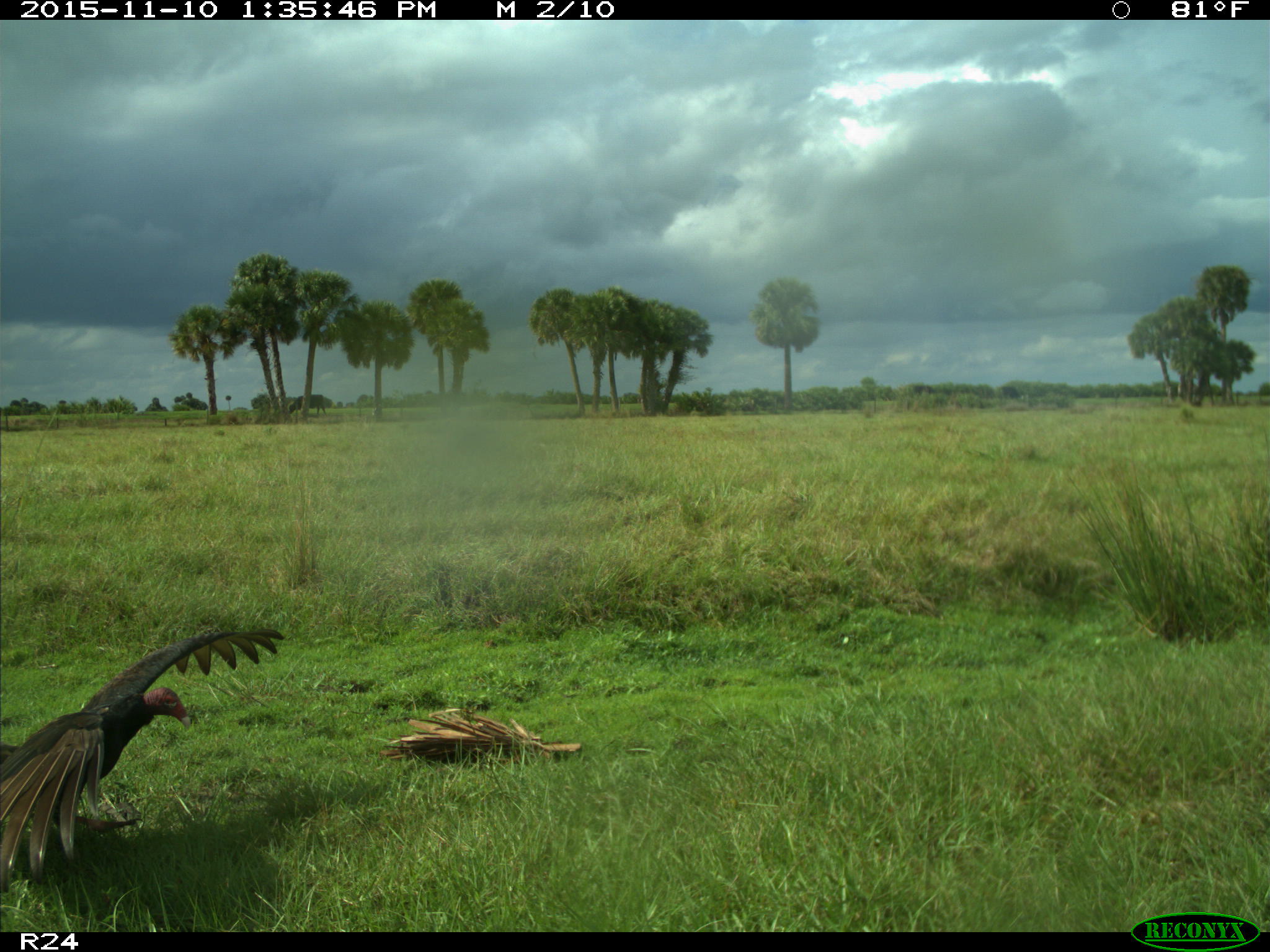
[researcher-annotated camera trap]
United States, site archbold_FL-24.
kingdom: Animalia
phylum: Chordata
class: Aves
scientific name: Aves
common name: birds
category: unidentified bird